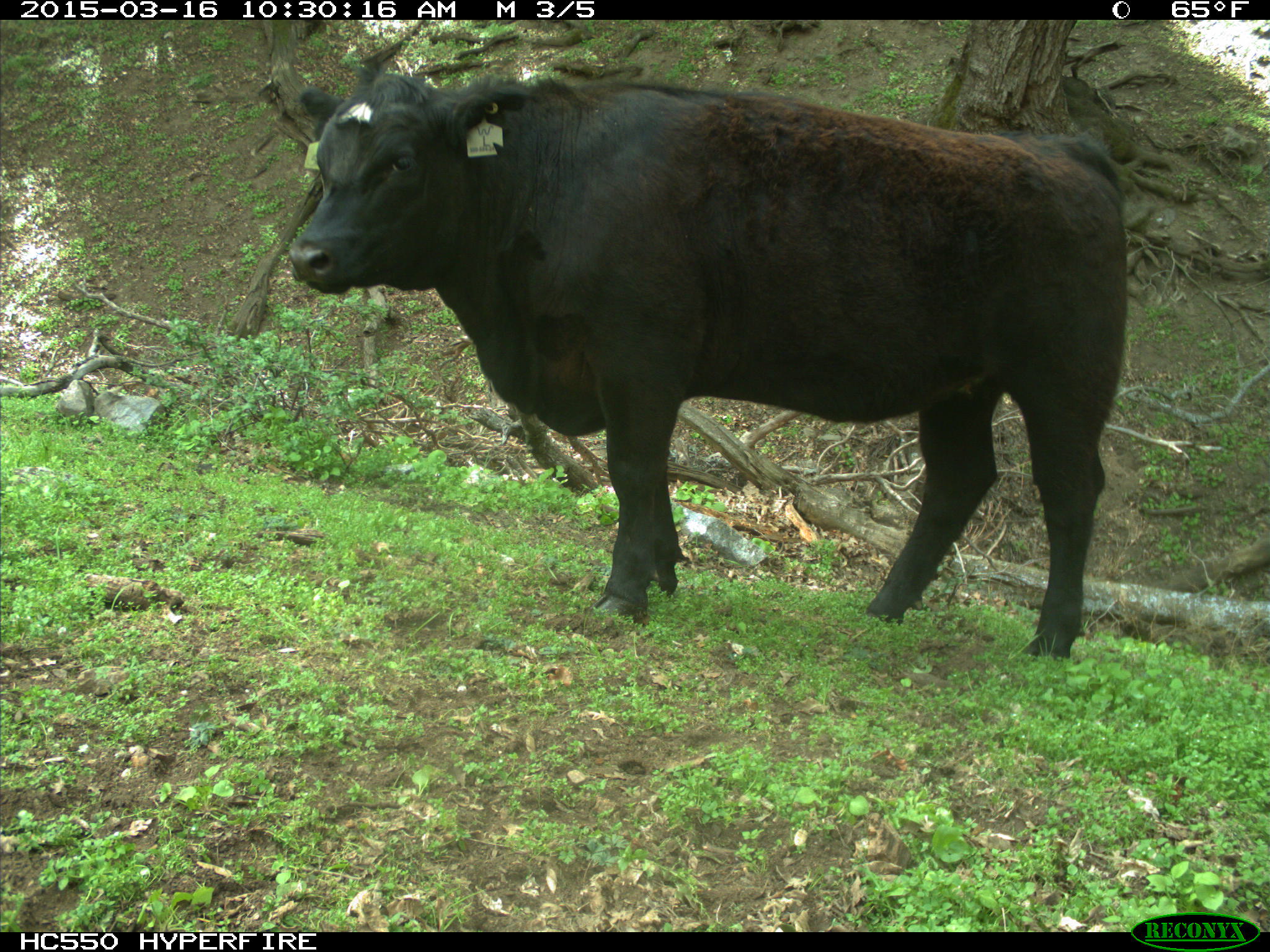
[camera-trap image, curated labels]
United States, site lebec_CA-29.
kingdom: Animalia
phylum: Chordata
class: Mammalia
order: Artiodactyla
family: Bovidae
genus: Bos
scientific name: Bos taurus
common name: domestic cow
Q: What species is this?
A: Bos taurus (domestic cow).